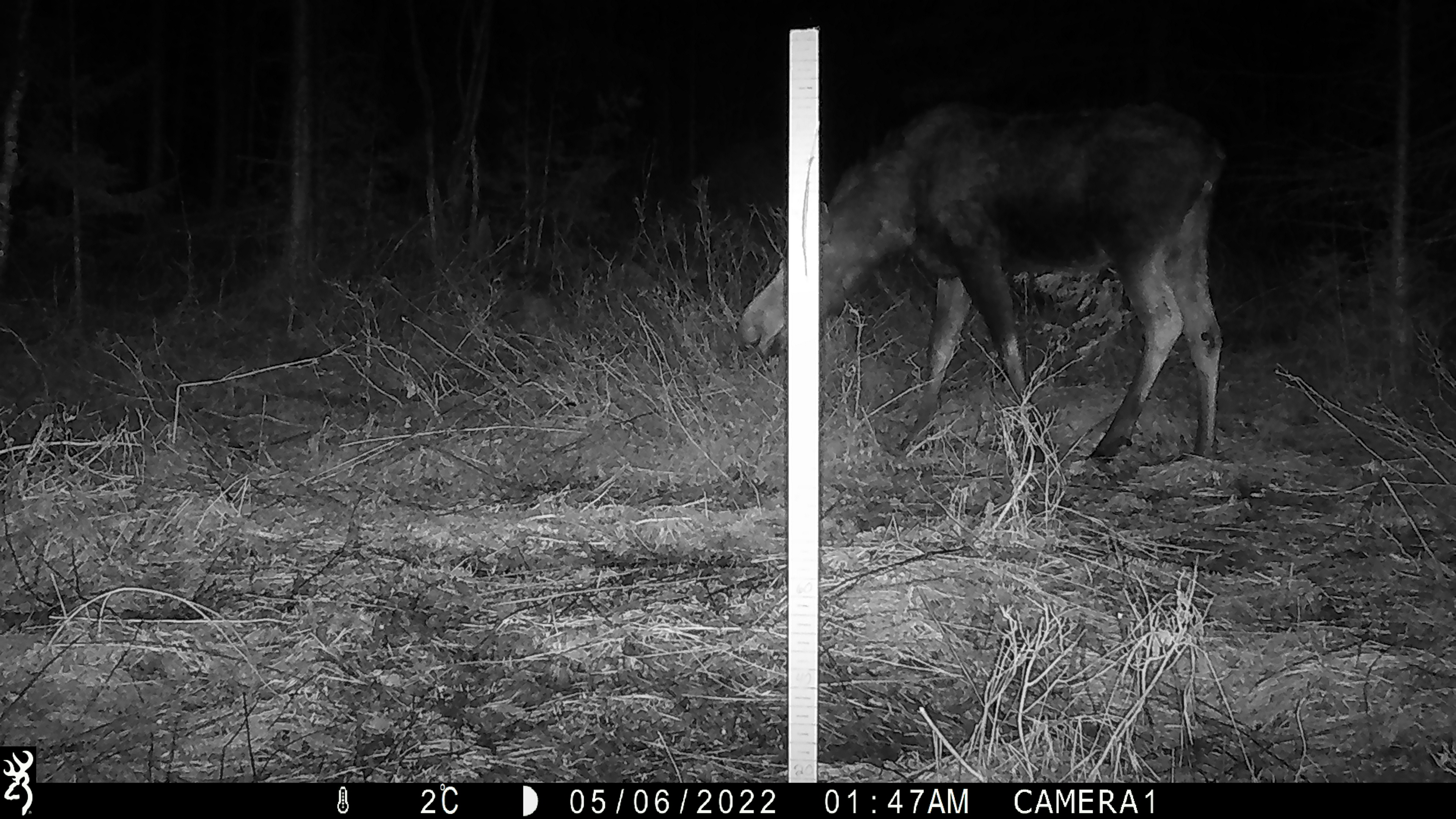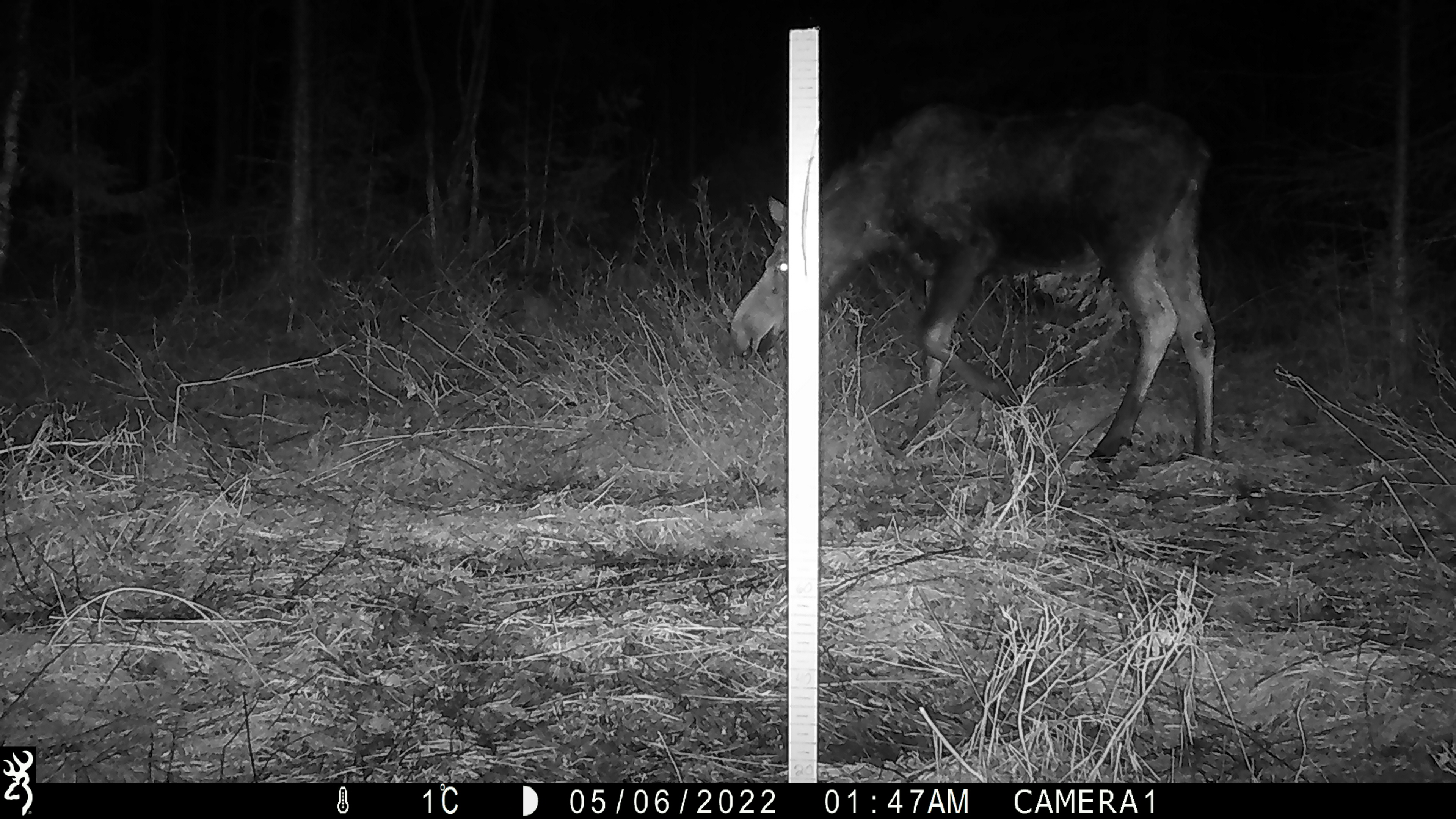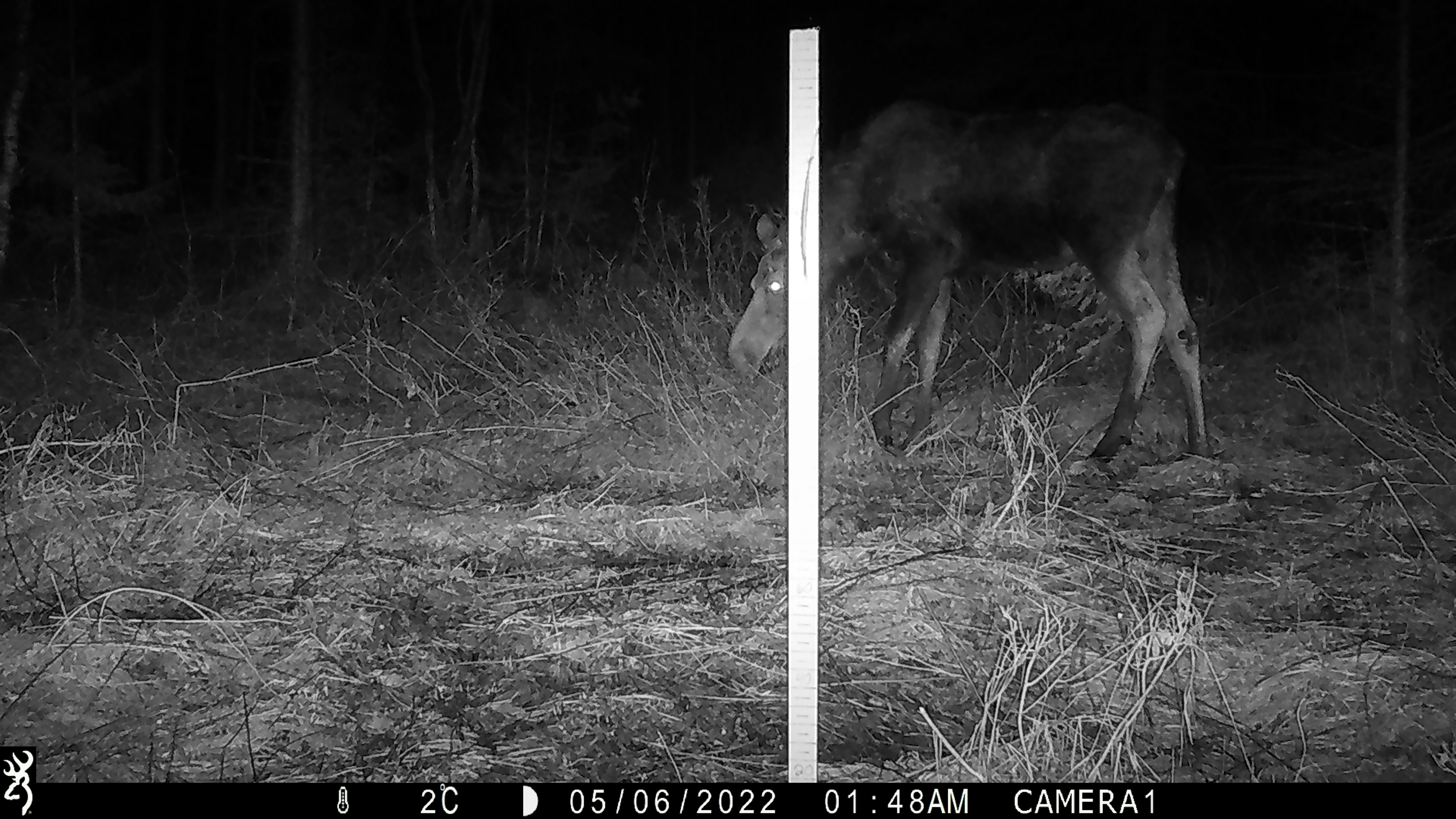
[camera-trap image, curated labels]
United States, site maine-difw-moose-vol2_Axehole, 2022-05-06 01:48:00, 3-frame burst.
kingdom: Animalia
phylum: Chordata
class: Mammalia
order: Artiodactyla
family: Cervidae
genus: Alces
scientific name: Alces alces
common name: moose